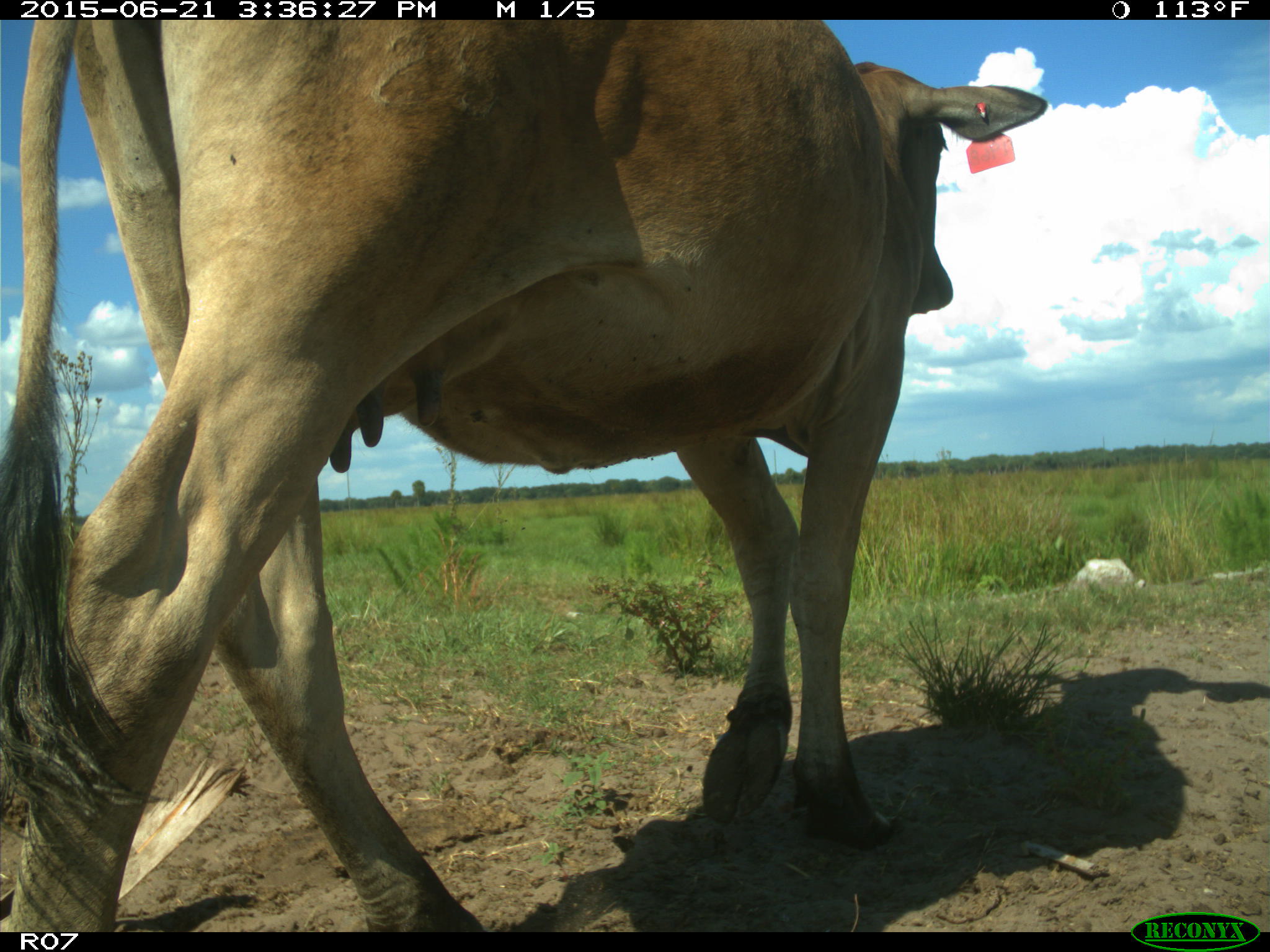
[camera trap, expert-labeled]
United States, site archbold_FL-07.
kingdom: Animalia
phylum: Chordata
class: Mammalia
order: Artiodactyla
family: Bovidae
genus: Bos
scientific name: Bos taurus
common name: domestic cow